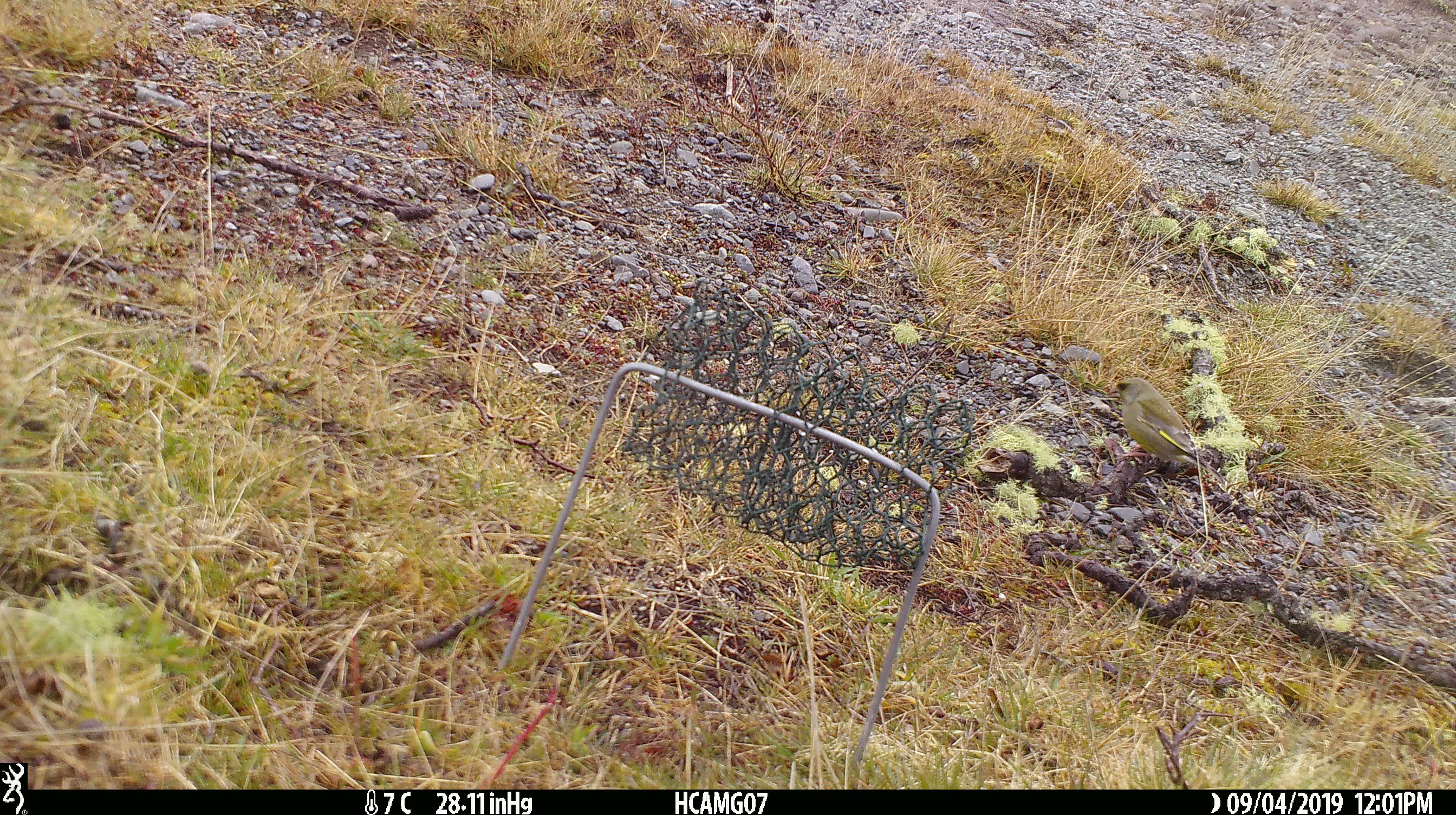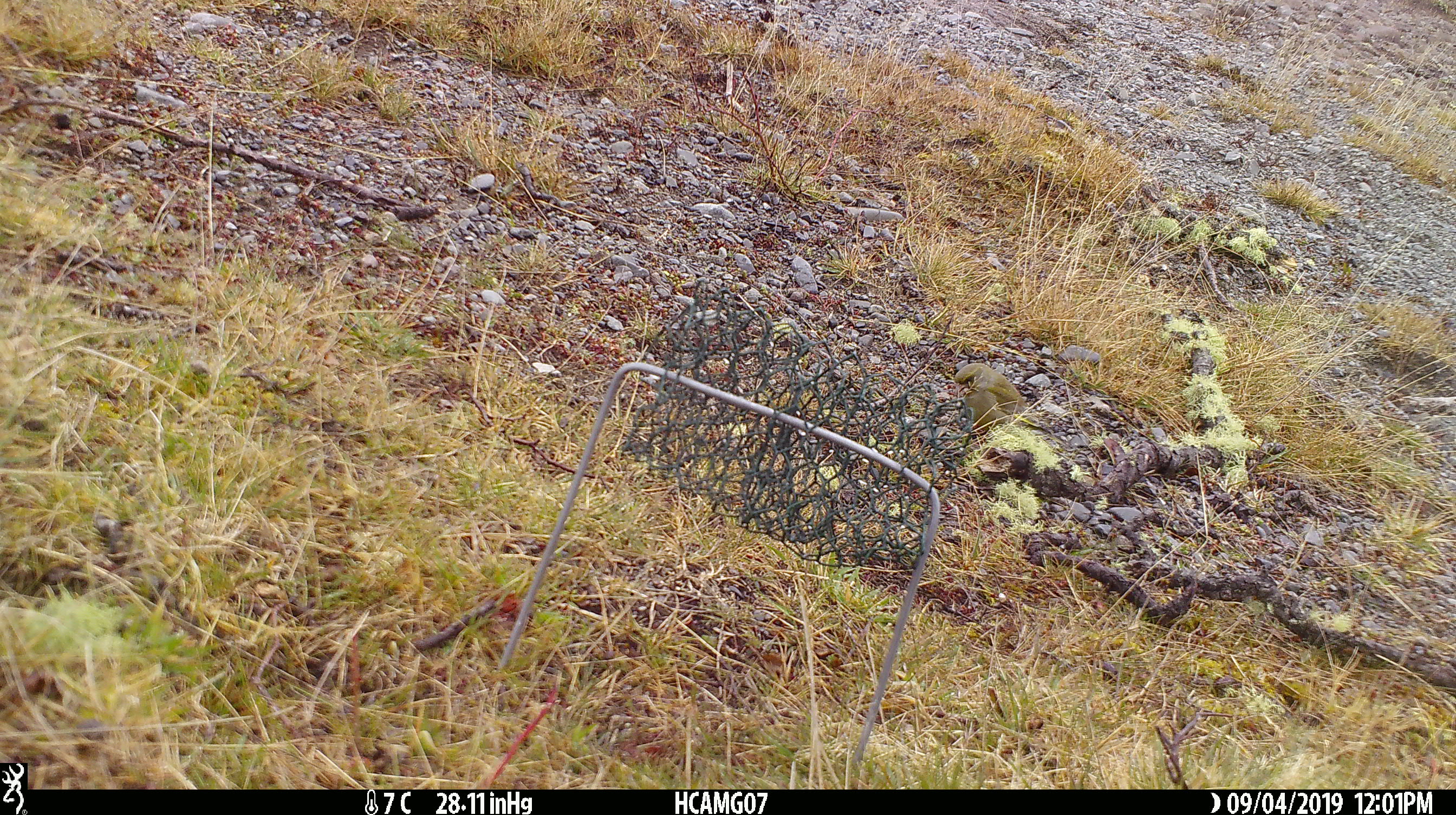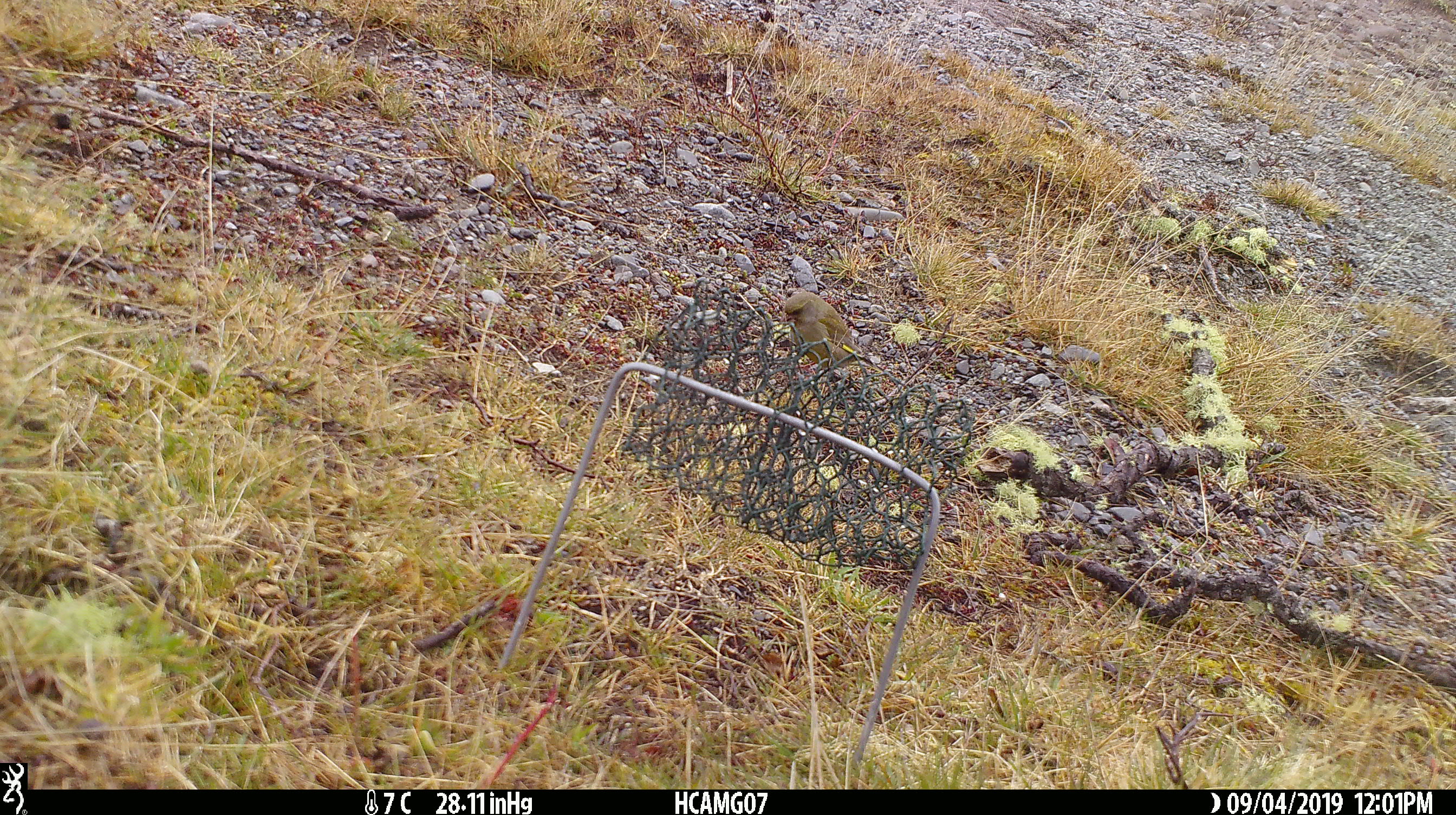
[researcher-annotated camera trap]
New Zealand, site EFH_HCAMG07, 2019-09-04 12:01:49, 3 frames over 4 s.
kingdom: Animalia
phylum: Chordata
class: Aves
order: Passeriformes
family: Fringillidae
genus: Chloris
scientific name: Chloris chloris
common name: greenfinch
Greenfinch (Chloris chloris).